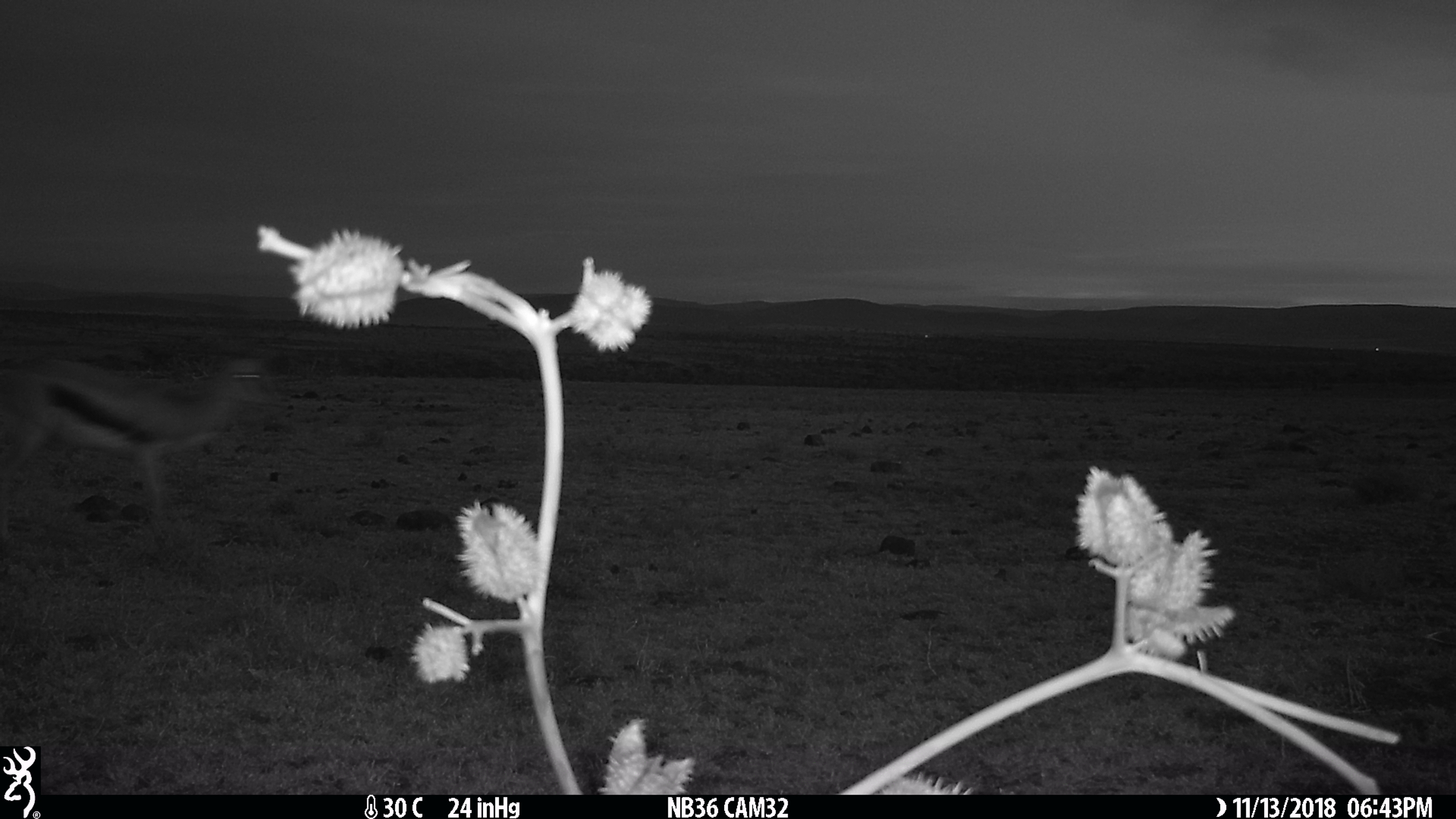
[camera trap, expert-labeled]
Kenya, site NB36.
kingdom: Animalia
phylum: Chordata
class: Mammalia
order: Artiodactyla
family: Bovidae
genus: Eudorcas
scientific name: Eudorcas thomsonii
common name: thomon's gazelle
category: gazelle thomsons